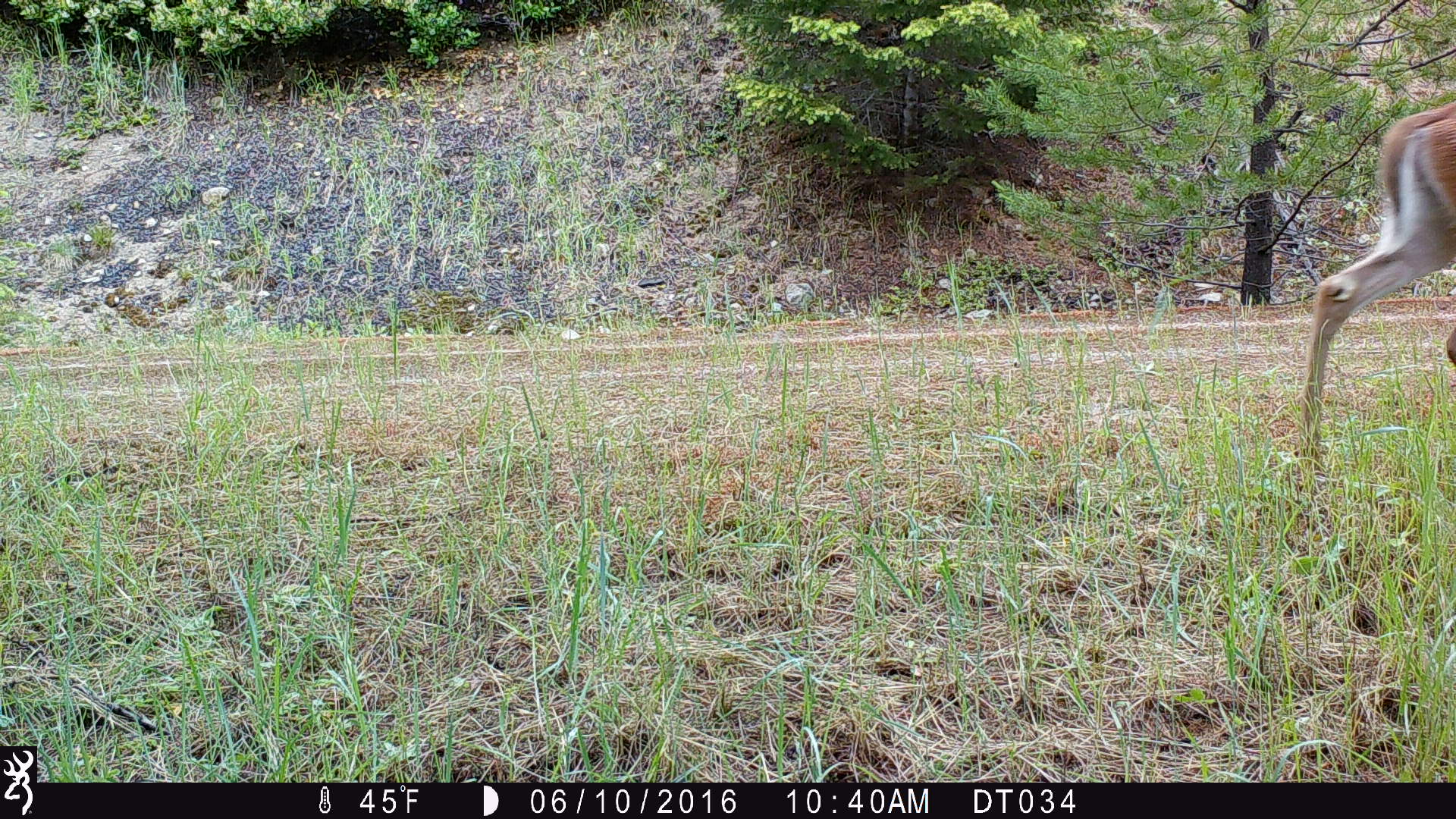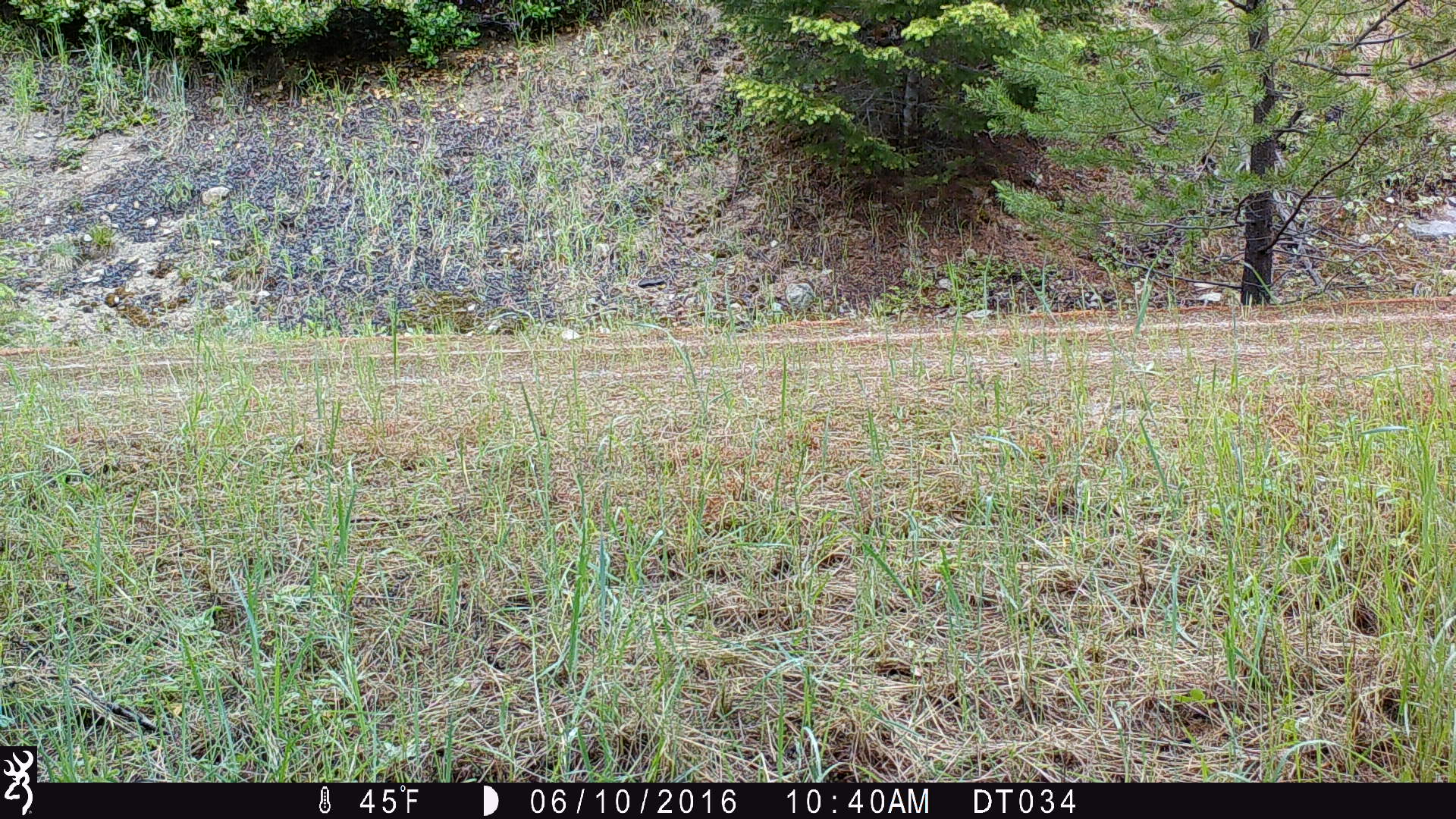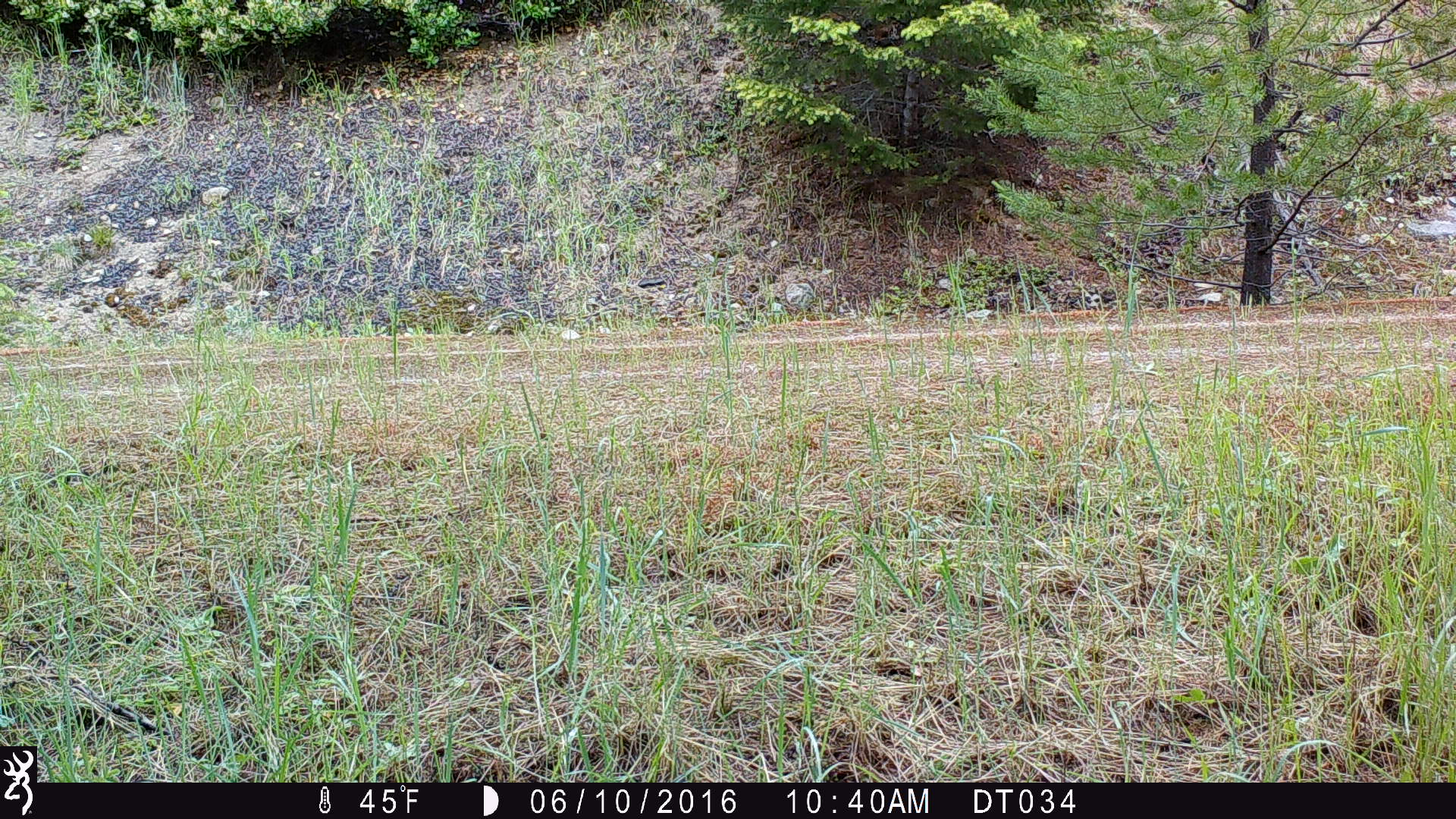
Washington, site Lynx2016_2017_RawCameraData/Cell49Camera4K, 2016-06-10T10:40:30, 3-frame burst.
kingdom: Animalia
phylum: Chordata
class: Mammalia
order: Artiodactyla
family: Cervidae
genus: Odocoileus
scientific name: Odocoileus virginianus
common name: white-tailed deer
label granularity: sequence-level